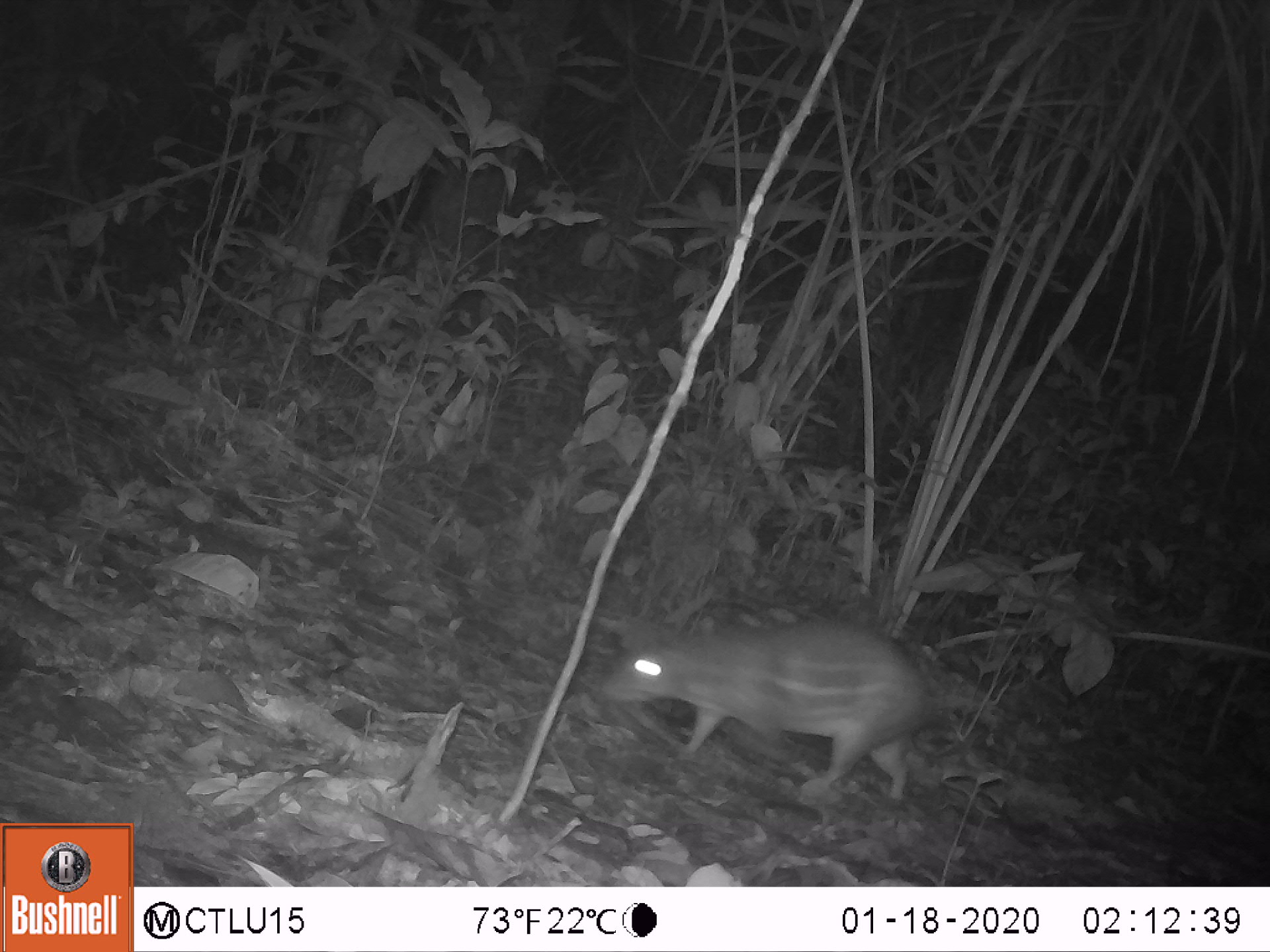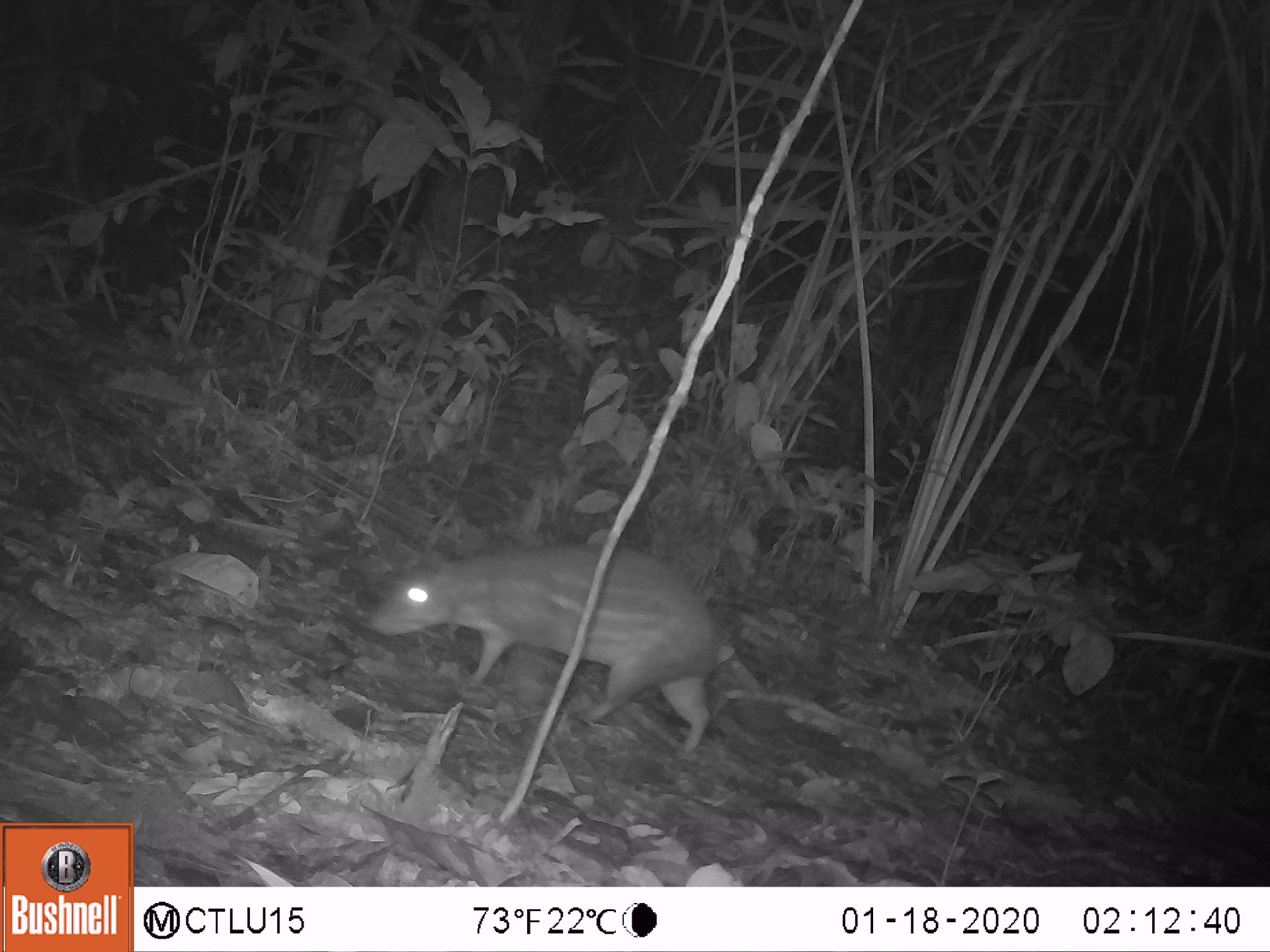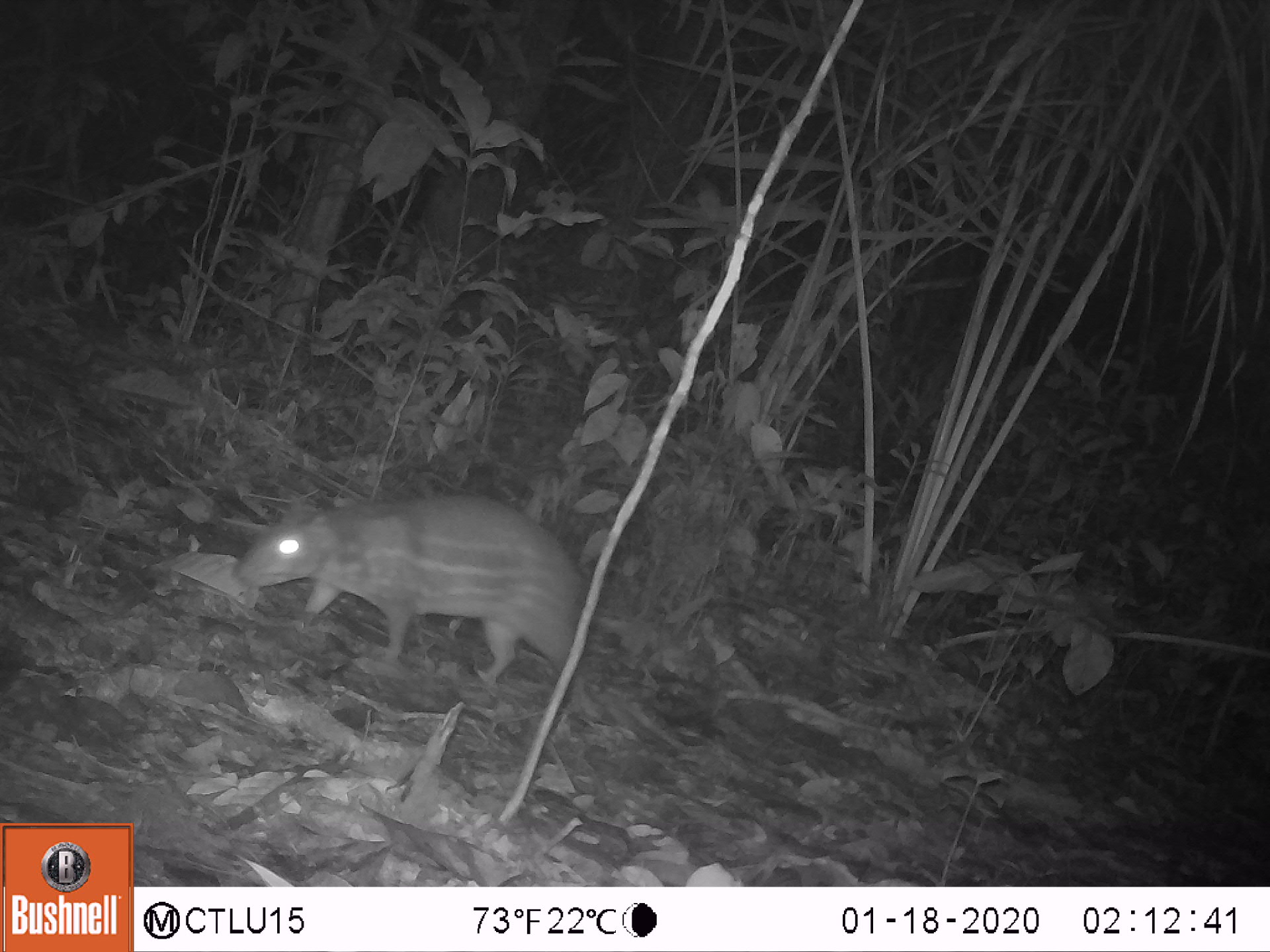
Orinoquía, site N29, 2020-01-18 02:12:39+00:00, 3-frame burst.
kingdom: Animalia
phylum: Chordata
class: Mammalia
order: Rodentia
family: Cuniculidae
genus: Cuniculus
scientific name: Cuniculus paca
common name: spotted paca